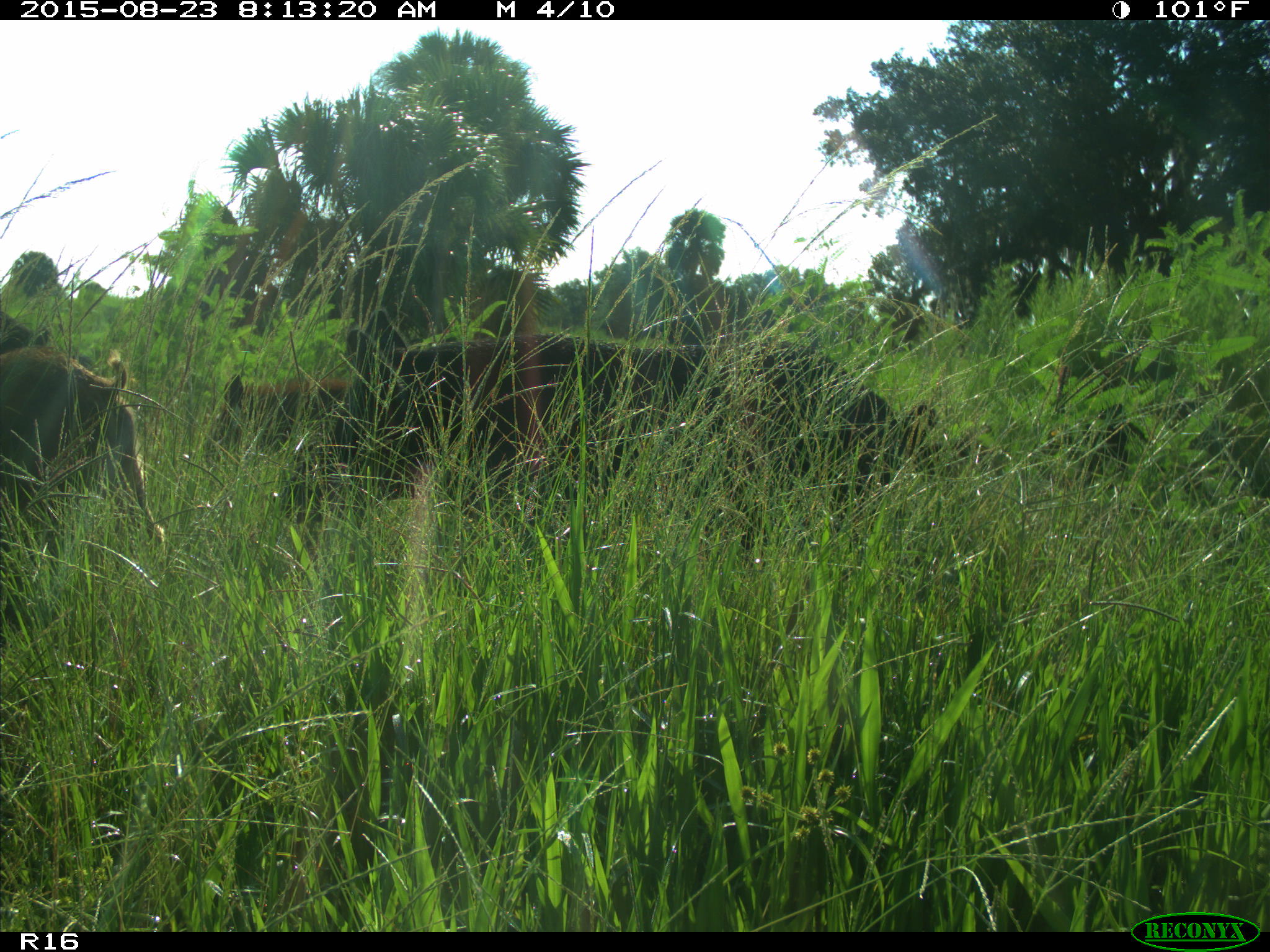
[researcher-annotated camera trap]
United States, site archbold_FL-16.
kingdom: Animalia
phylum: Chordata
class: Mammalia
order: Artiodactyla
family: Suidae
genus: Sus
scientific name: Sus scrofa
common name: wild boar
Sus scrofa (wild boar).